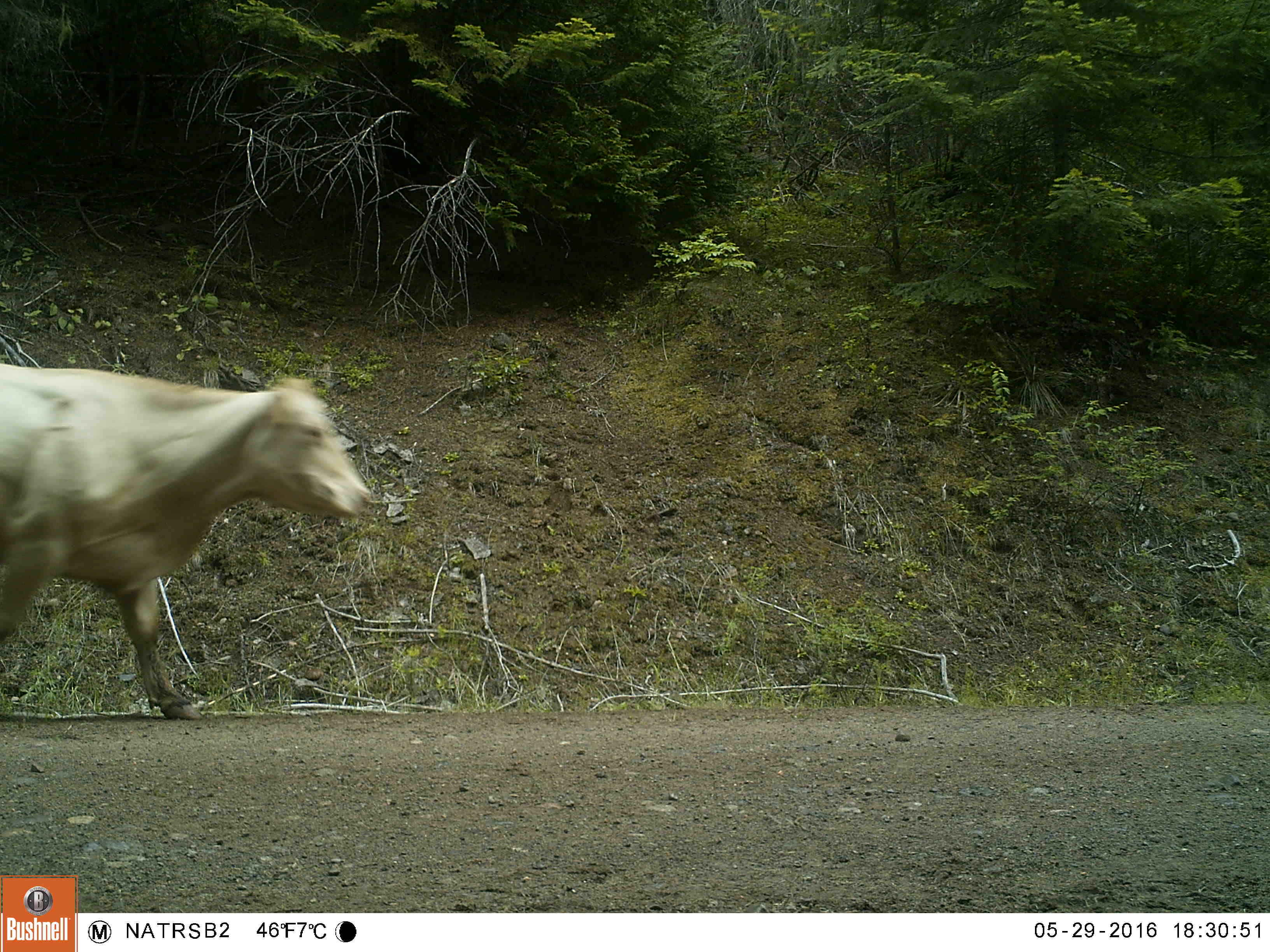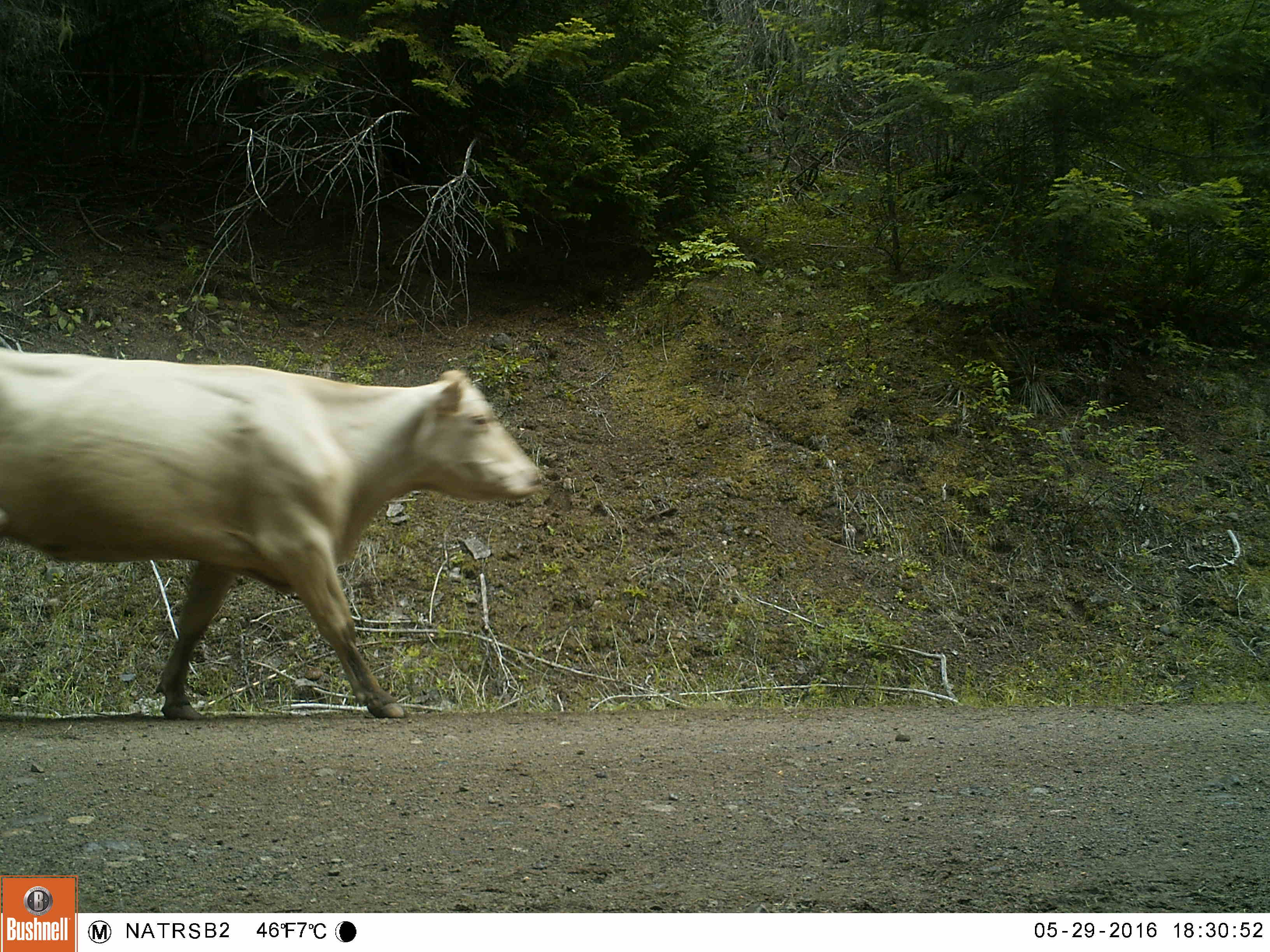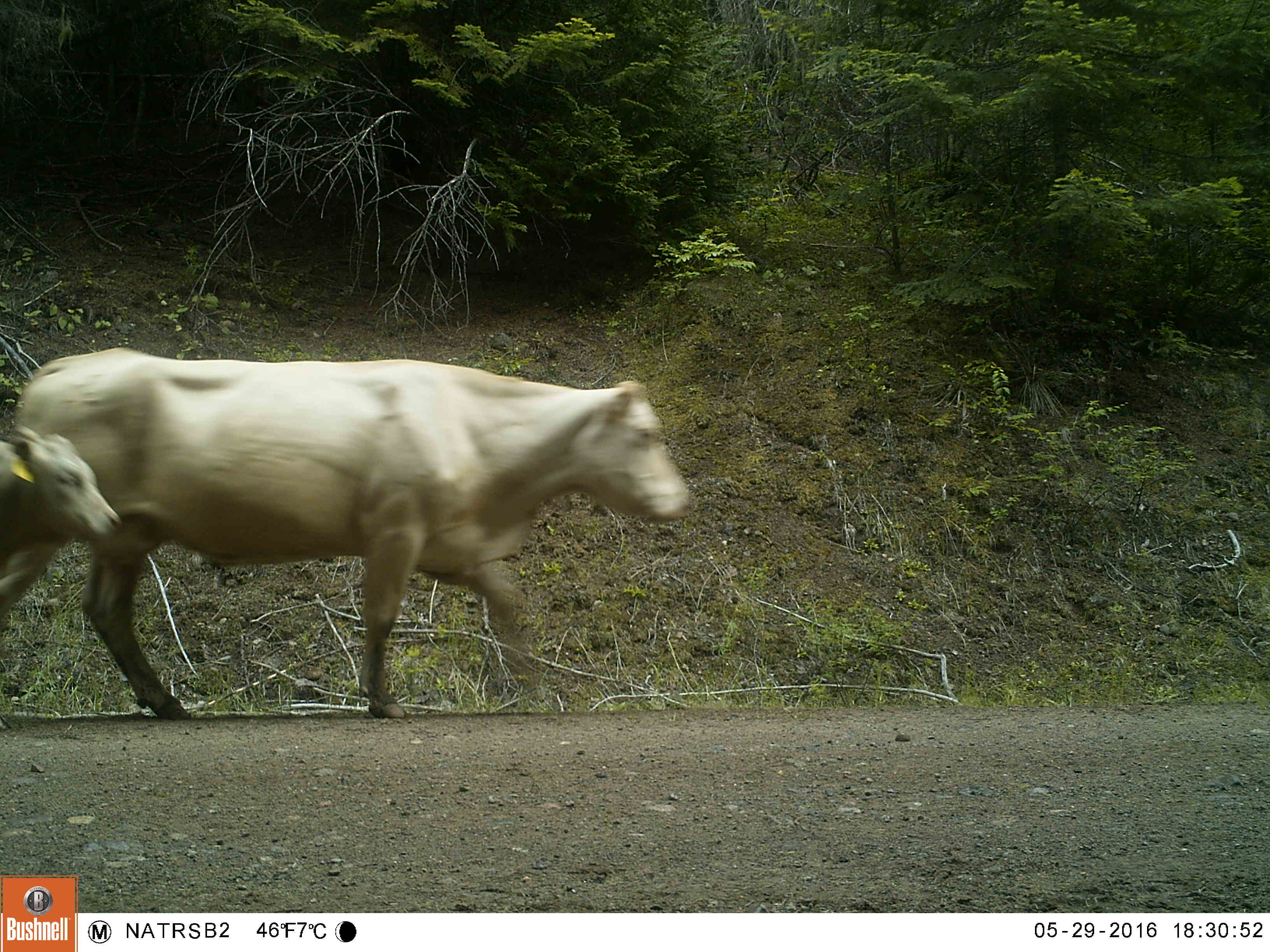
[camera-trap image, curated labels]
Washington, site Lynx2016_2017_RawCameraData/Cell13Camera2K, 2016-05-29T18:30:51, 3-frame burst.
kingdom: Animalia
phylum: Chordata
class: Mammalia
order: Artiodactyla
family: Bovidae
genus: Bos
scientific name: Bos taurus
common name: domestic cattle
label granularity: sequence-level